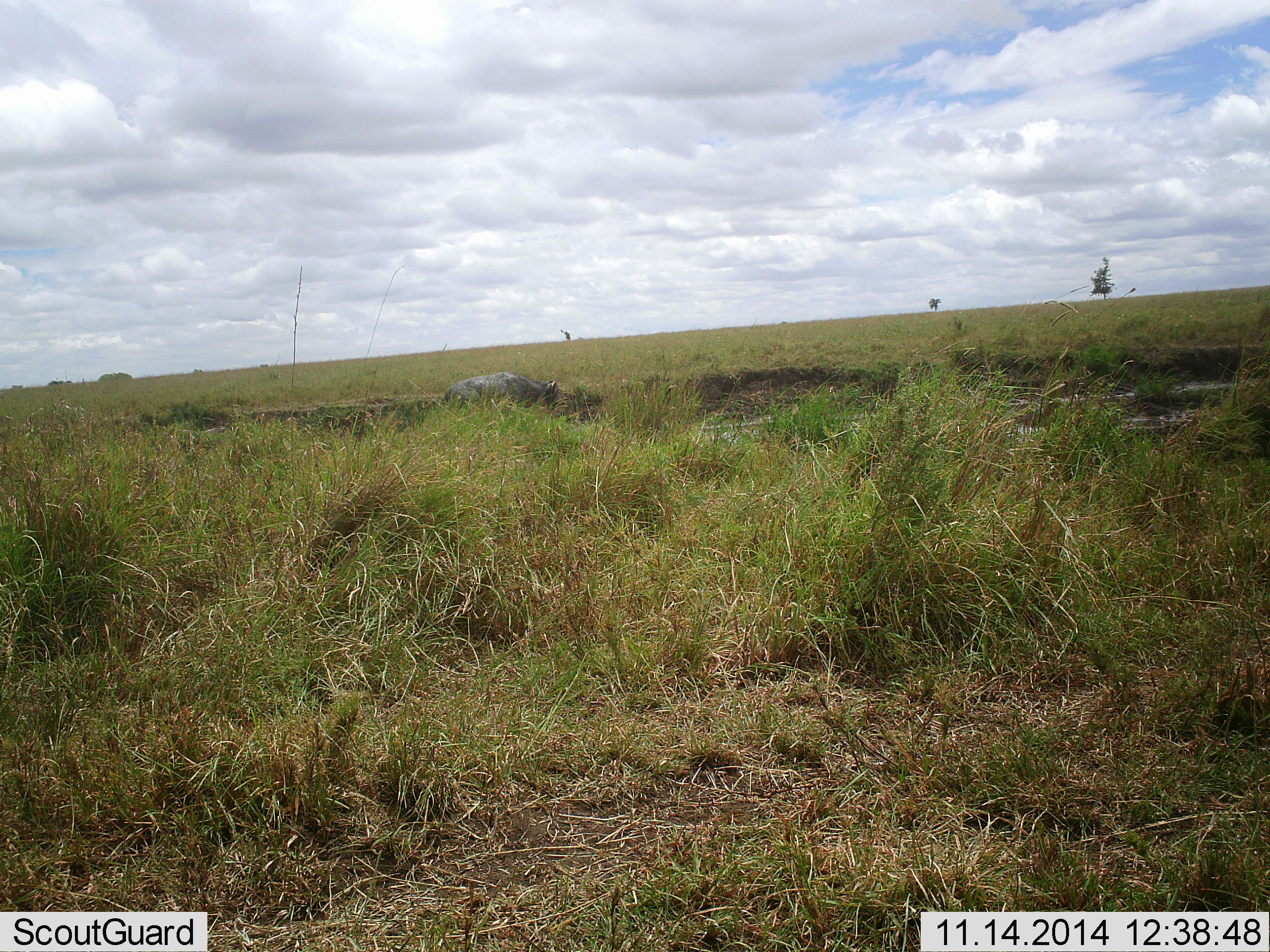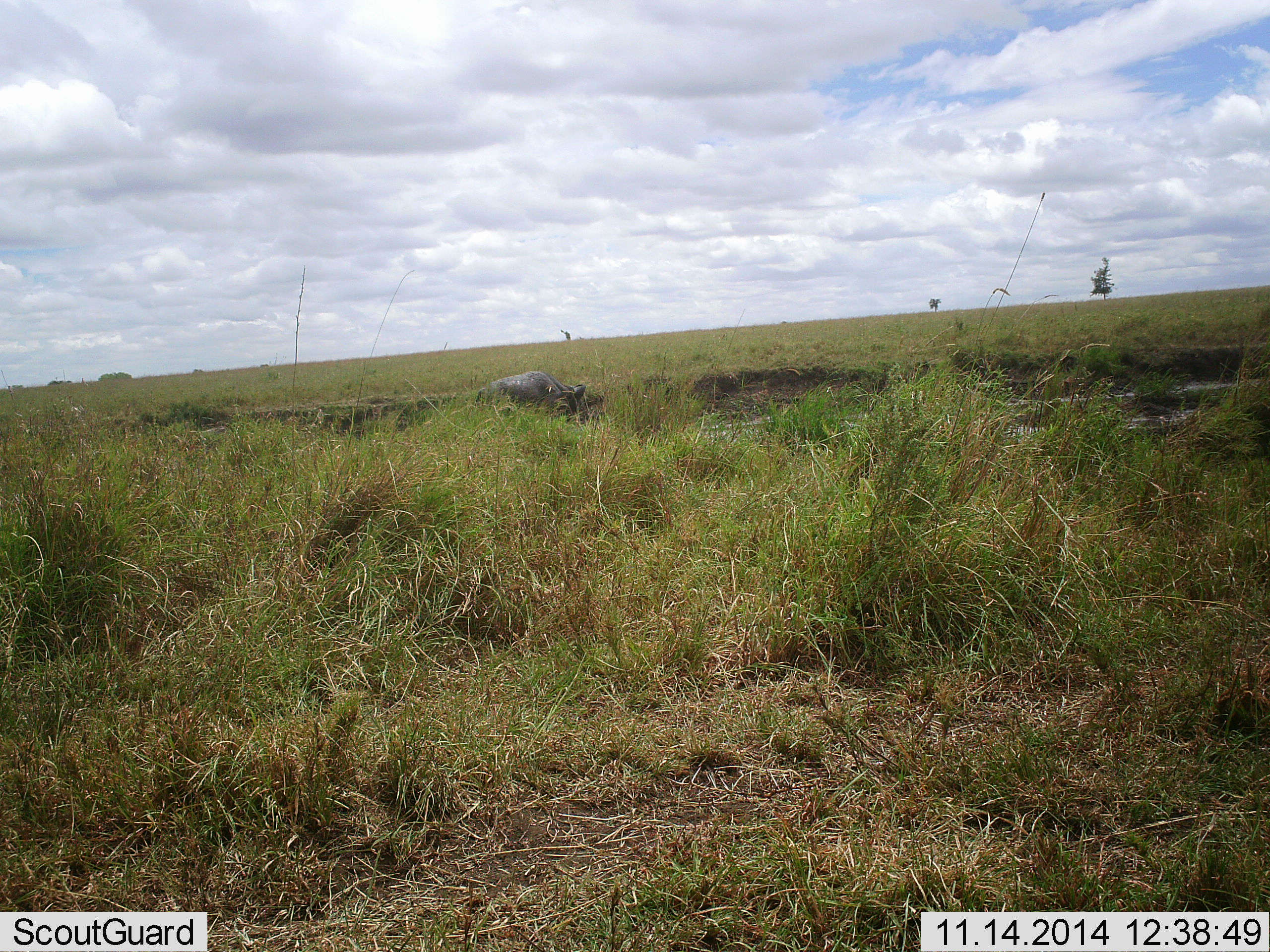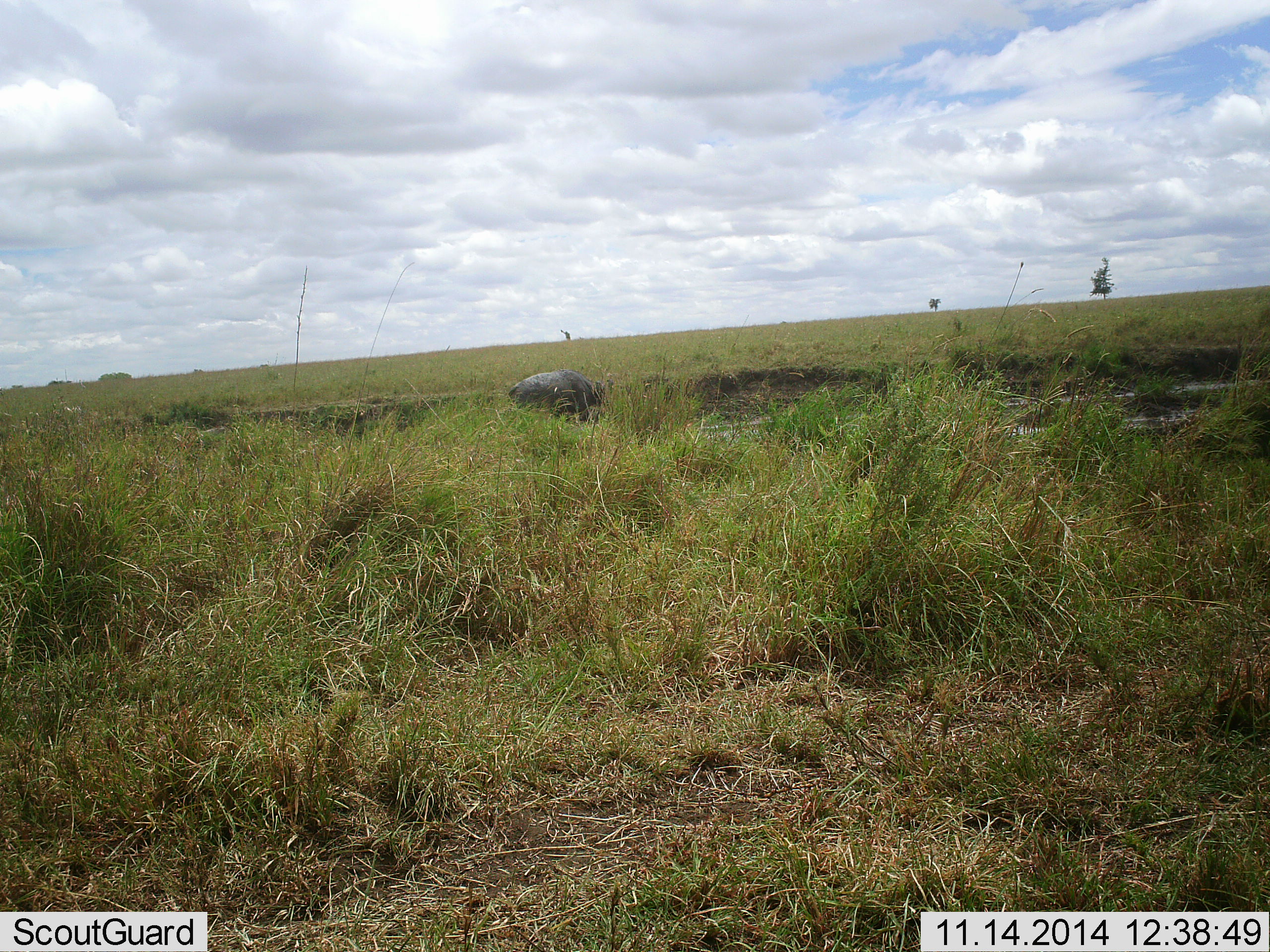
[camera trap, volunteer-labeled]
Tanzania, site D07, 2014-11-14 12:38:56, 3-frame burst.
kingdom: Animalia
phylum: Chordata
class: Mammalia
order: Artiodactyla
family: Bovidae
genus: Syncerus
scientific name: Syncerus caffer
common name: cape buffalo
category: buffalo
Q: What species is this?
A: Buffalo (cape buffalo) (Syncerus caffer).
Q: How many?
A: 1.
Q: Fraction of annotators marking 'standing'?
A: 12%.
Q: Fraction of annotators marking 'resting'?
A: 0%.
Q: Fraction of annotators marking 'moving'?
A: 75%.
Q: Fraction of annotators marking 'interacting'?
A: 0%.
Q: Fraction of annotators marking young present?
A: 12%.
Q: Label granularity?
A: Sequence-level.